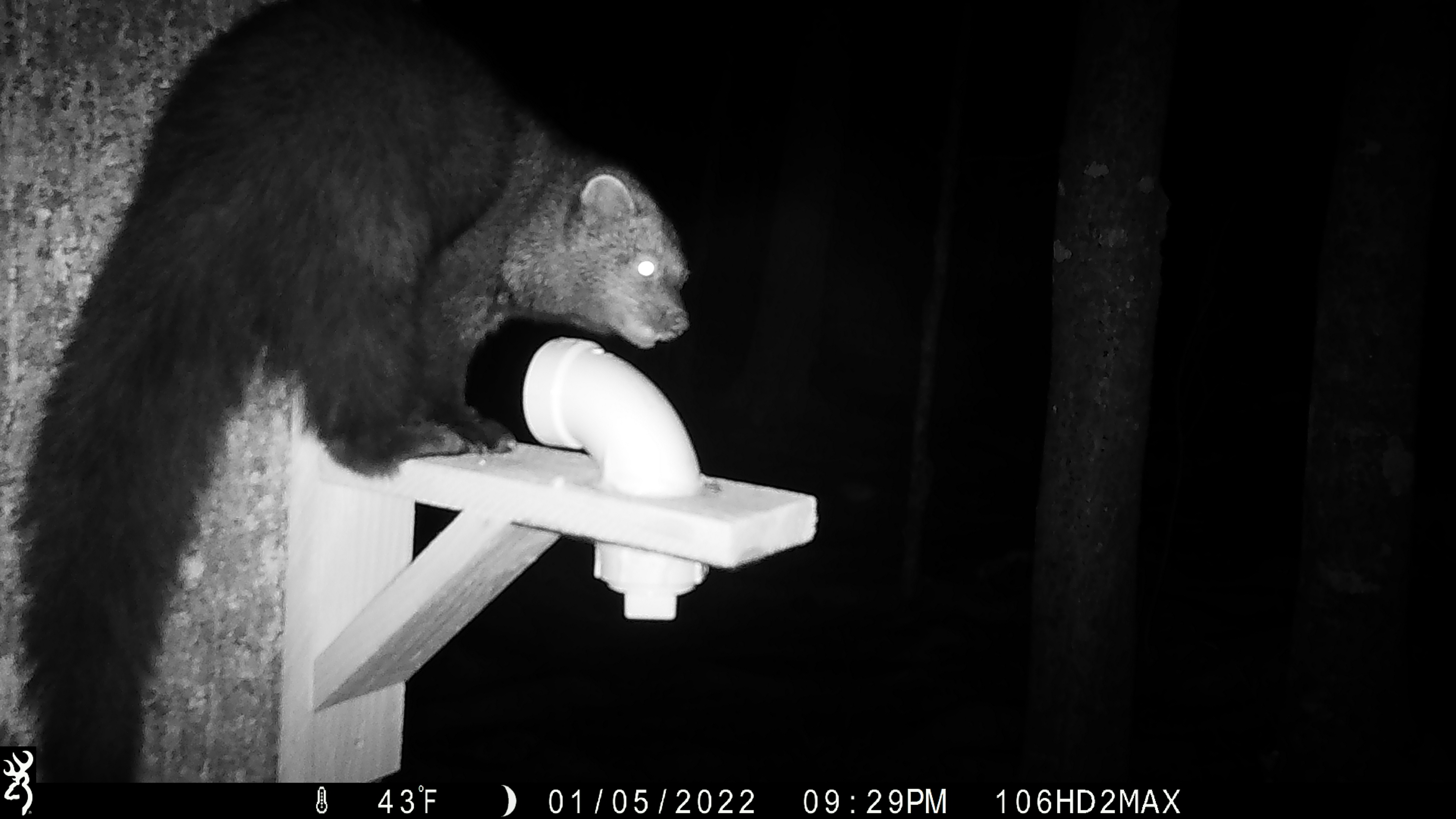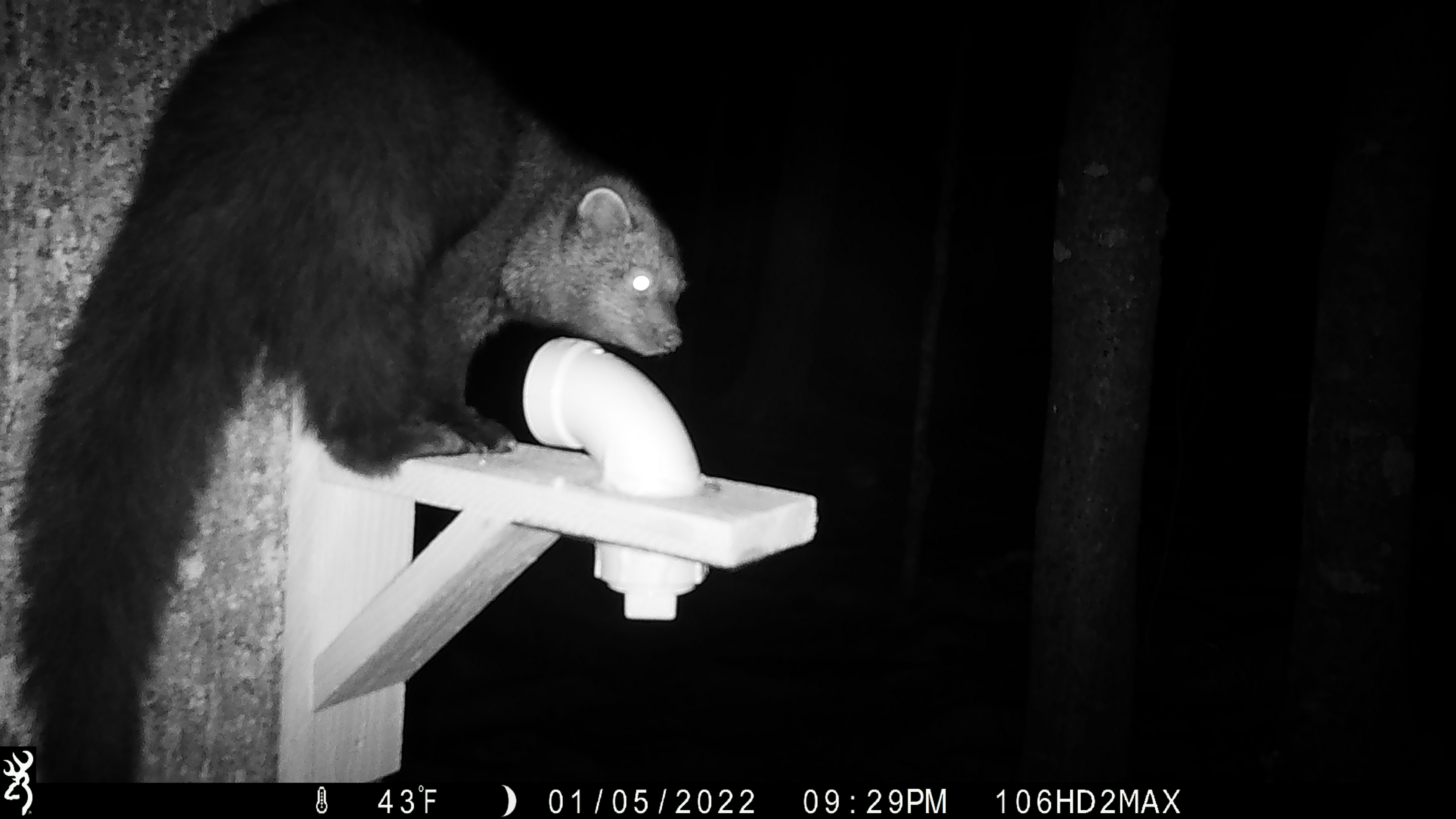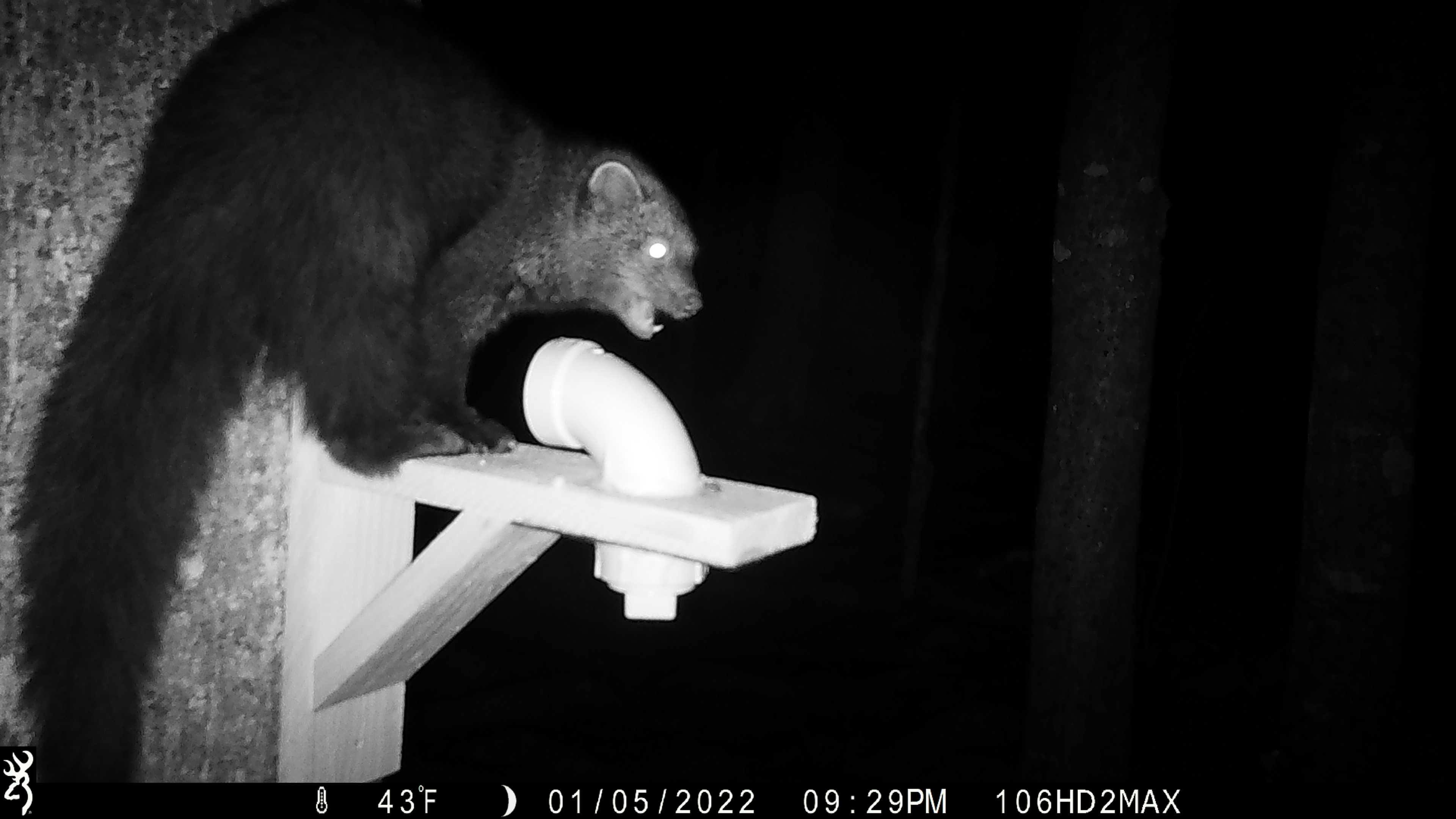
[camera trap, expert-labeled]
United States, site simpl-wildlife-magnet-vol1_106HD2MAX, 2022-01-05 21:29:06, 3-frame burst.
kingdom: Animalia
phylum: Chordata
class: Mammalia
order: Carnivora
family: Mustelidae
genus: Pekania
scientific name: Pekania pennanti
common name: fisher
Fisher (Pekania pennanti).